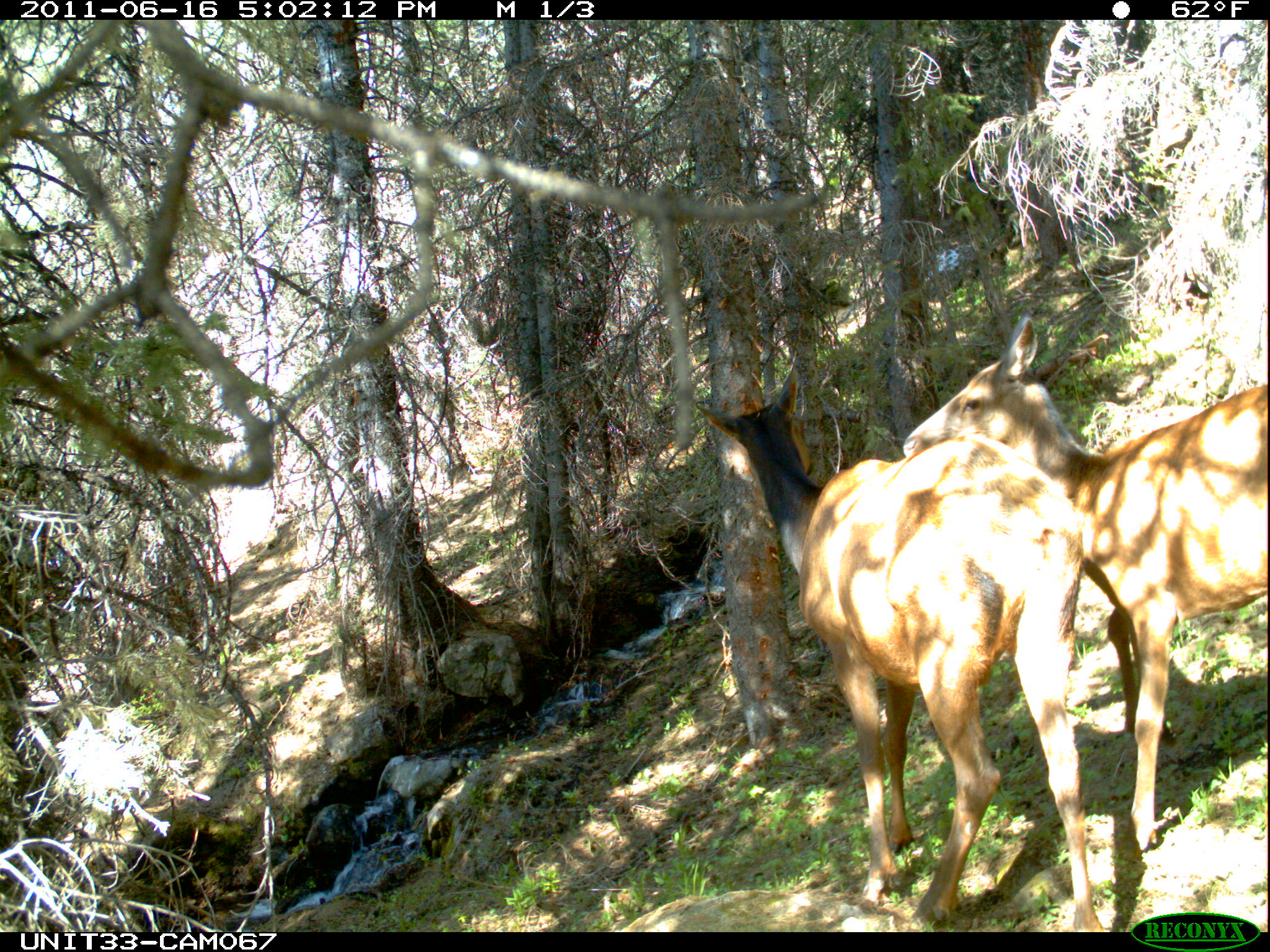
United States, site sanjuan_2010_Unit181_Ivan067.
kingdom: Animalia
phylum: Chordata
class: Mammalia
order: Artiodactyla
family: Cervidae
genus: Cervus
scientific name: Cervus elaphus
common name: red deer